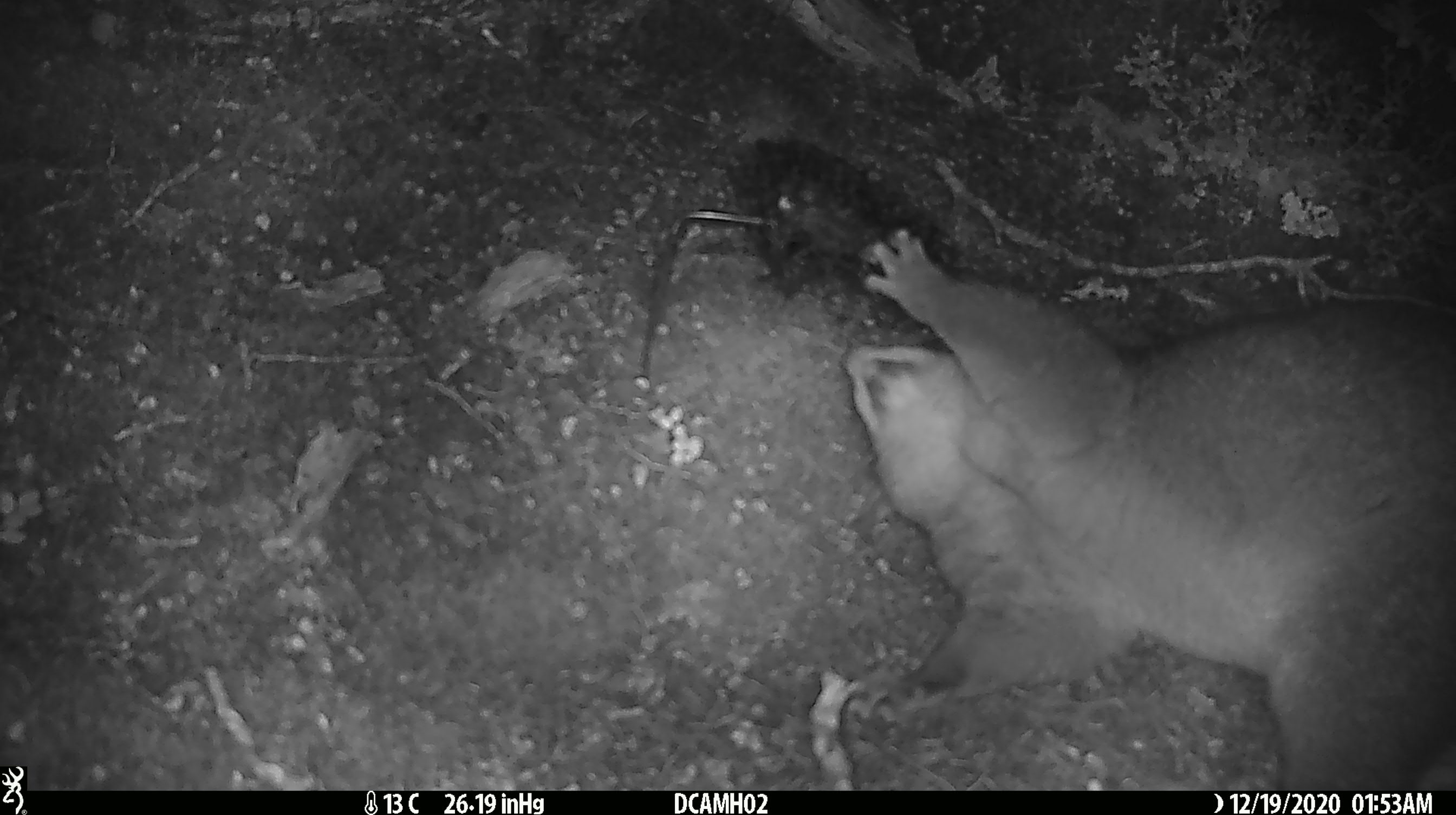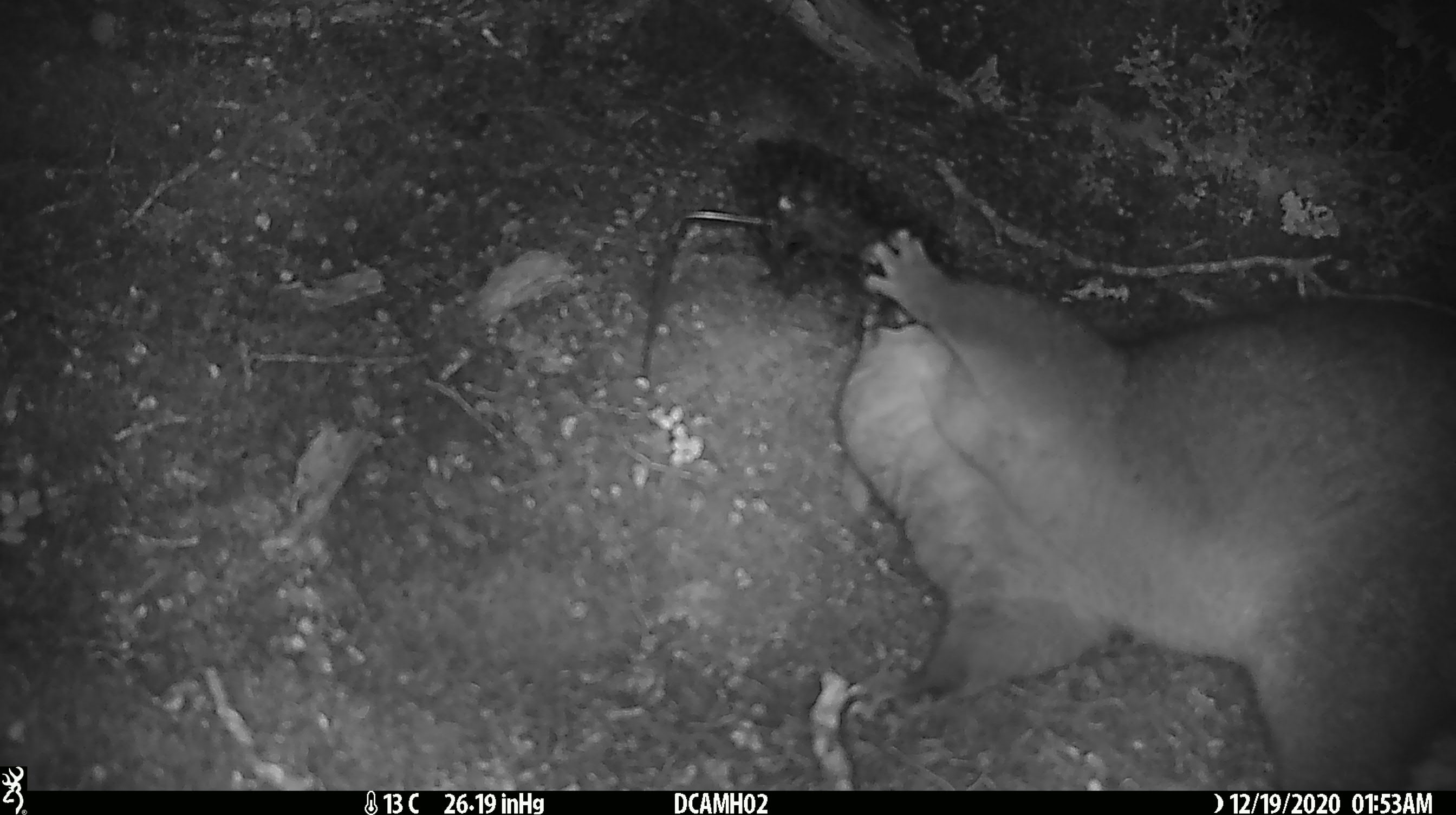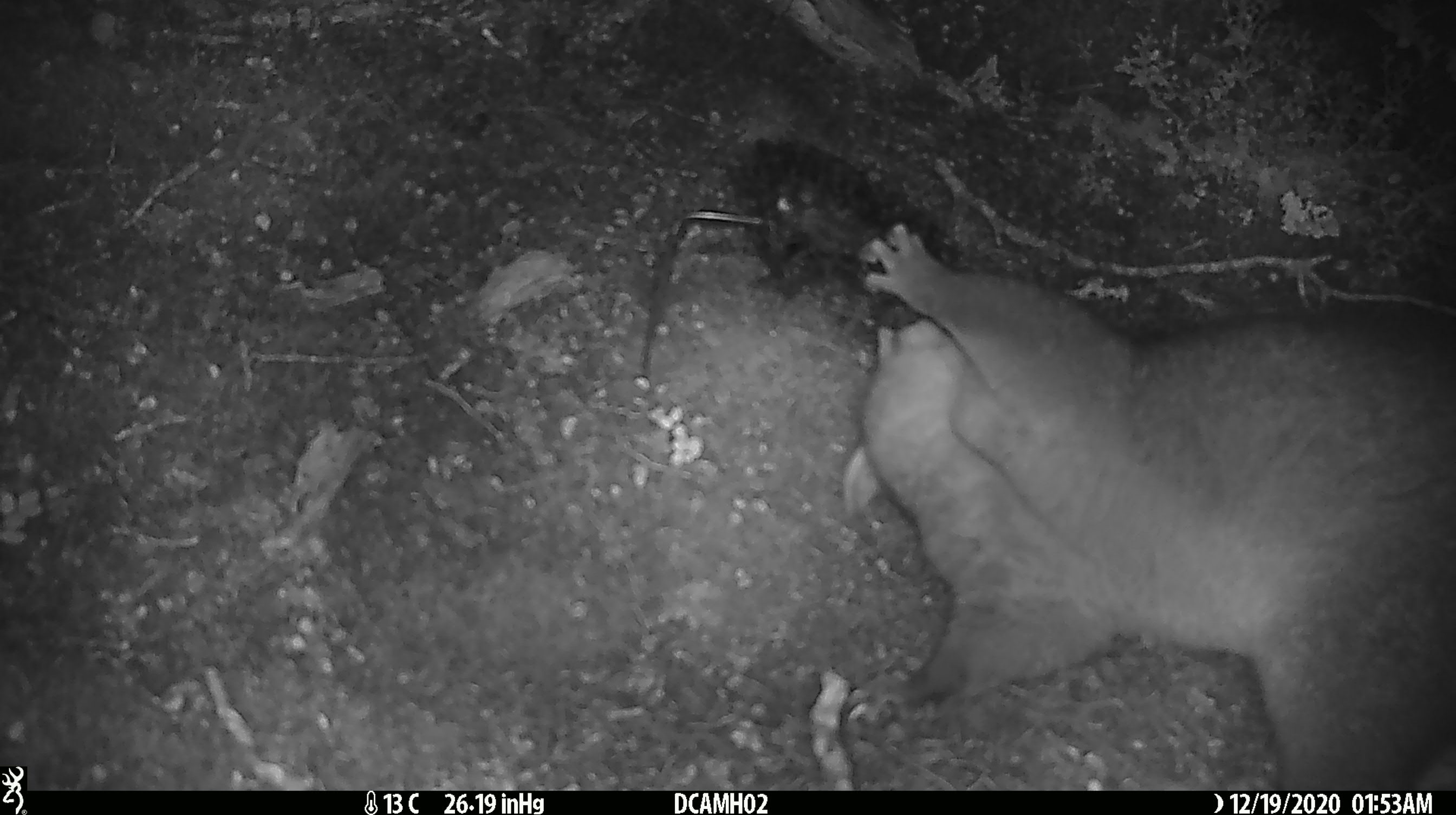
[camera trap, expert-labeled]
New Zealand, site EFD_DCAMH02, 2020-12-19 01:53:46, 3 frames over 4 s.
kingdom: Animalia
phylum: Chordata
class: Mammalia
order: Diprotodontia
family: Phalangeridae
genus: Trichosurus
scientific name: Trichosurus vulpecula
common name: common brushtail possum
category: possum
Possum (common brushtail possum) (Trichosurus vulpecula).